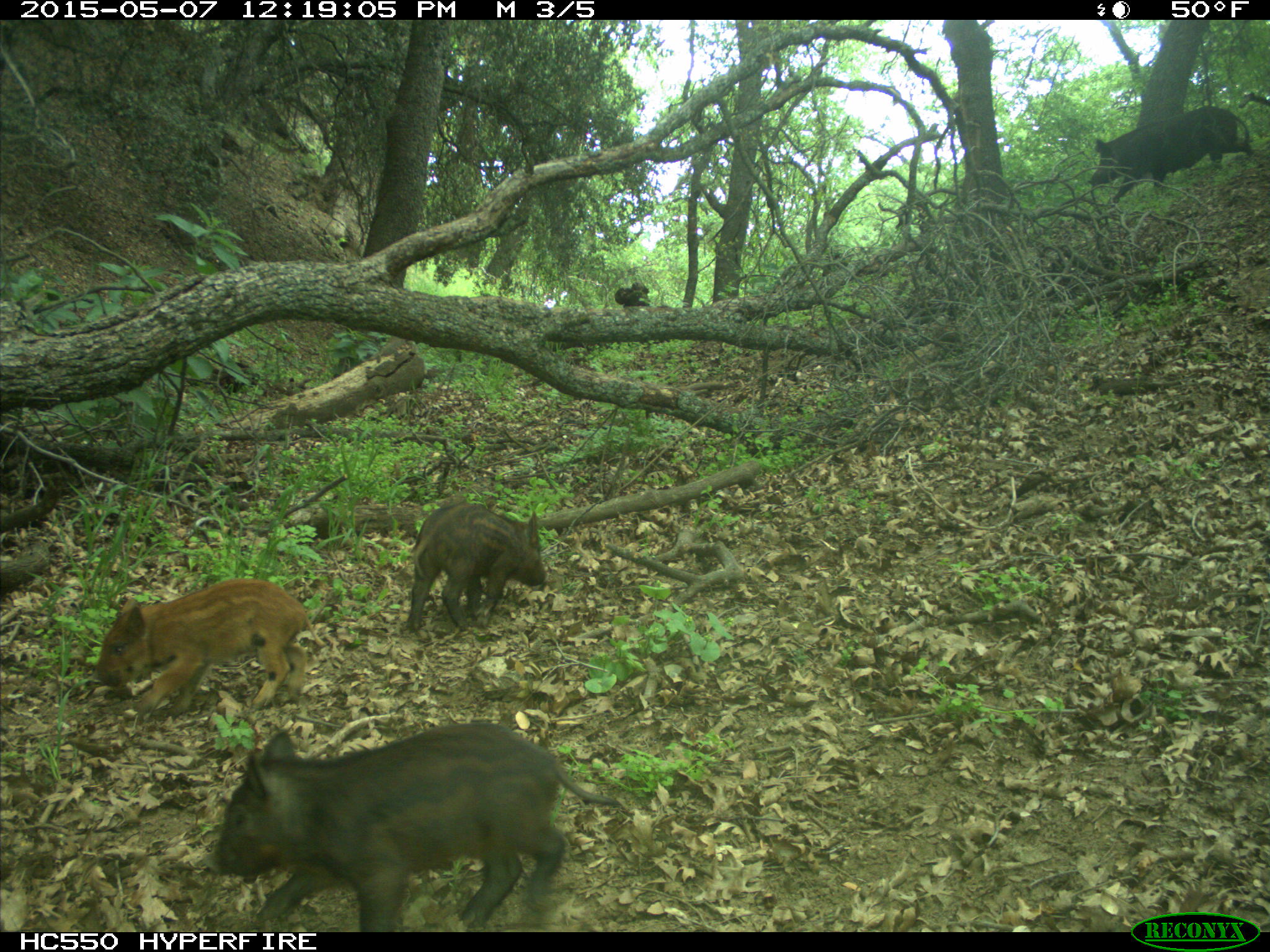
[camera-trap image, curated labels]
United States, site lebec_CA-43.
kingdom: Animalia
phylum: Chordata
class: Mammalia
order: Artiodactyla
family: Suidae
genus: Sus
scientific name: Sus scrofa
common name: wild boar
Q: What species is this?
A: Sus scrofa (wild boar).